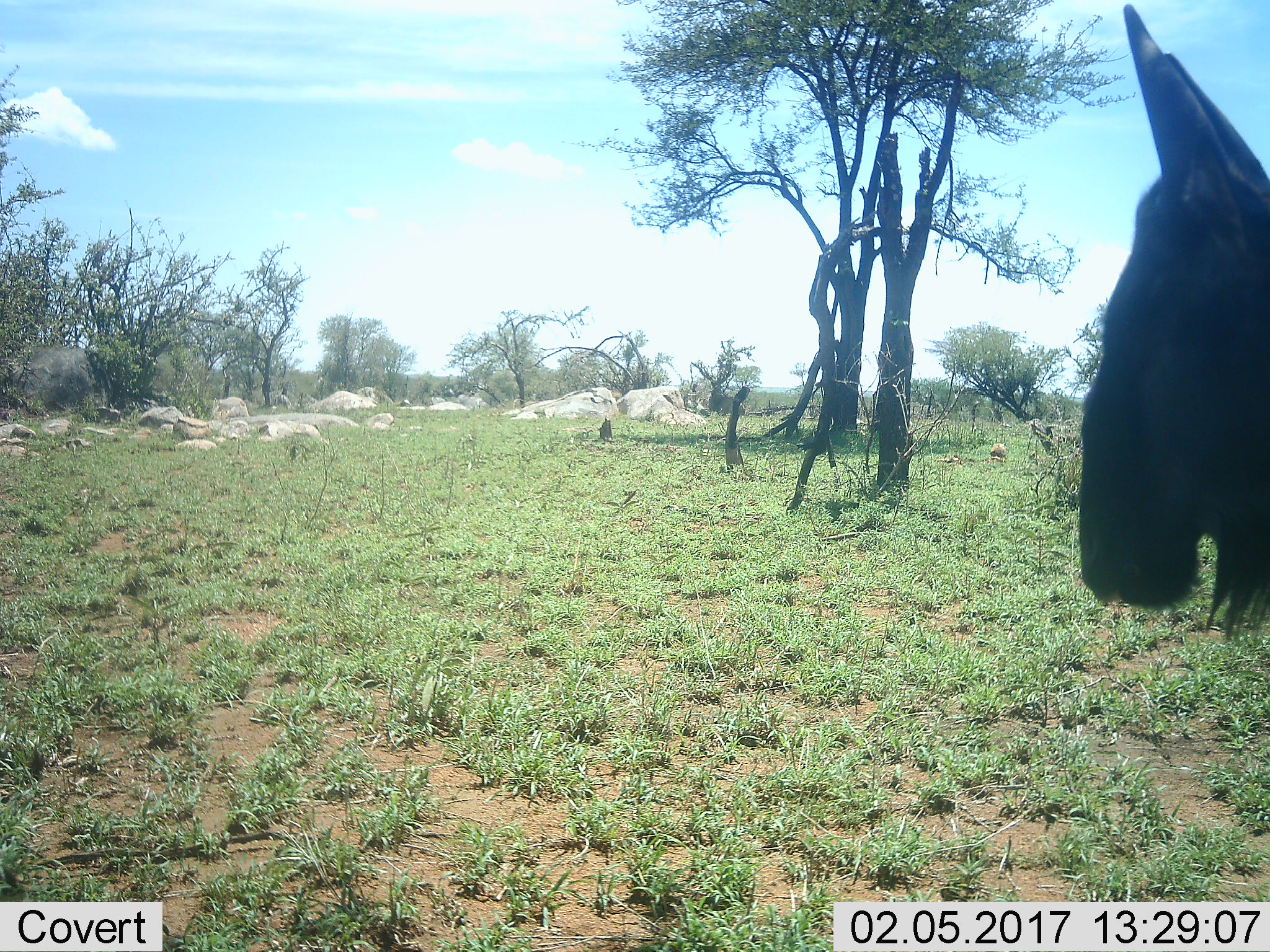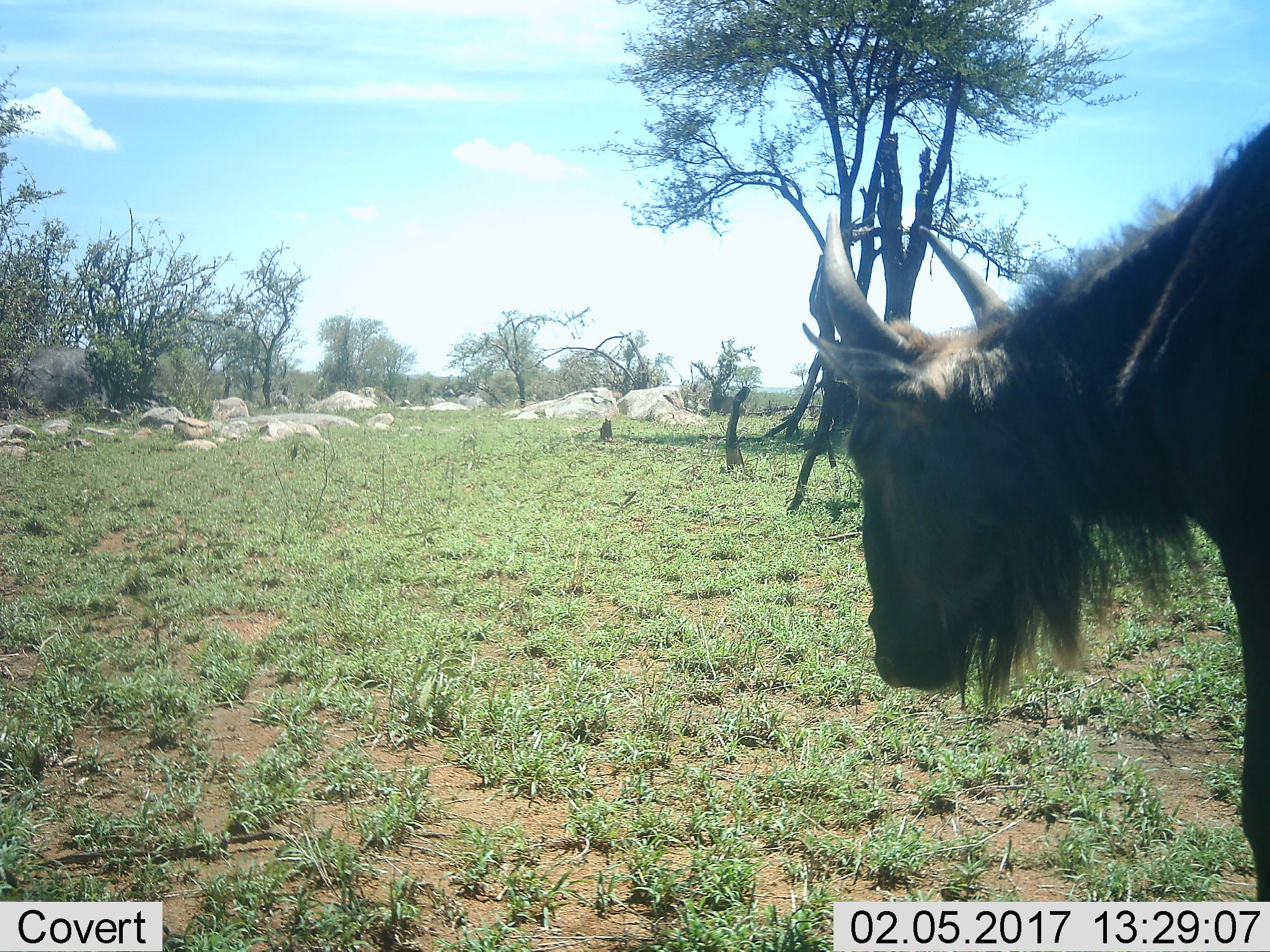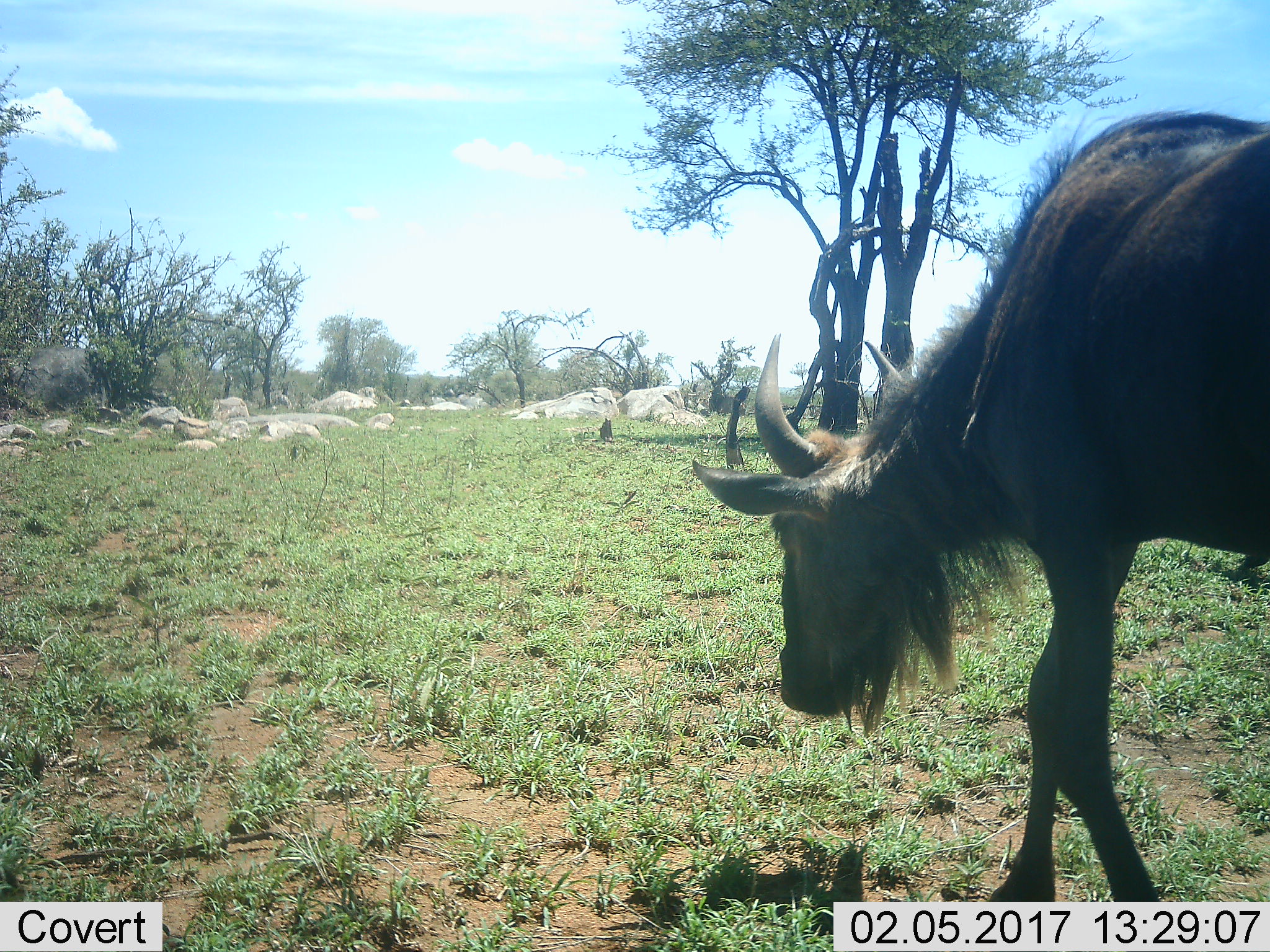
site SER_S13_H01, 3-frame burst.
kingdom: Animalia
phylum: Chordata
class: Mammalia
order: Artiodactyla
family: Bovidae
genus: Connochaetes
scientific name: Connochaetes taurinus taurinus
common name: blue wildebeest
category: wildebeestblue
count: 1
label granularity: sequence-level